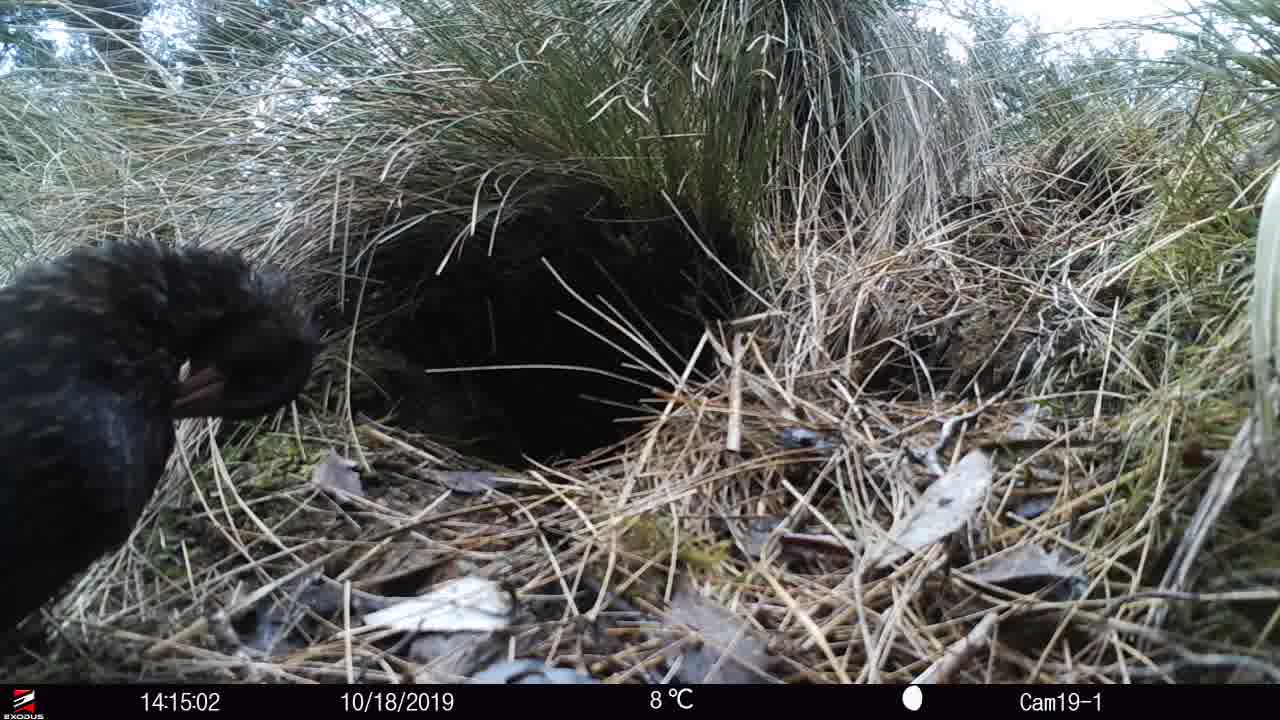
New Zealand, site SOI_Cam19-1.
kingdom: Animalia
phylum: Chordata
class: Aves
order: Gruiformes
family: Rallidae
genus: Gallirallus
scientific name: Gallirallus australis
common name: weka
Weka (Gallirallus australis).